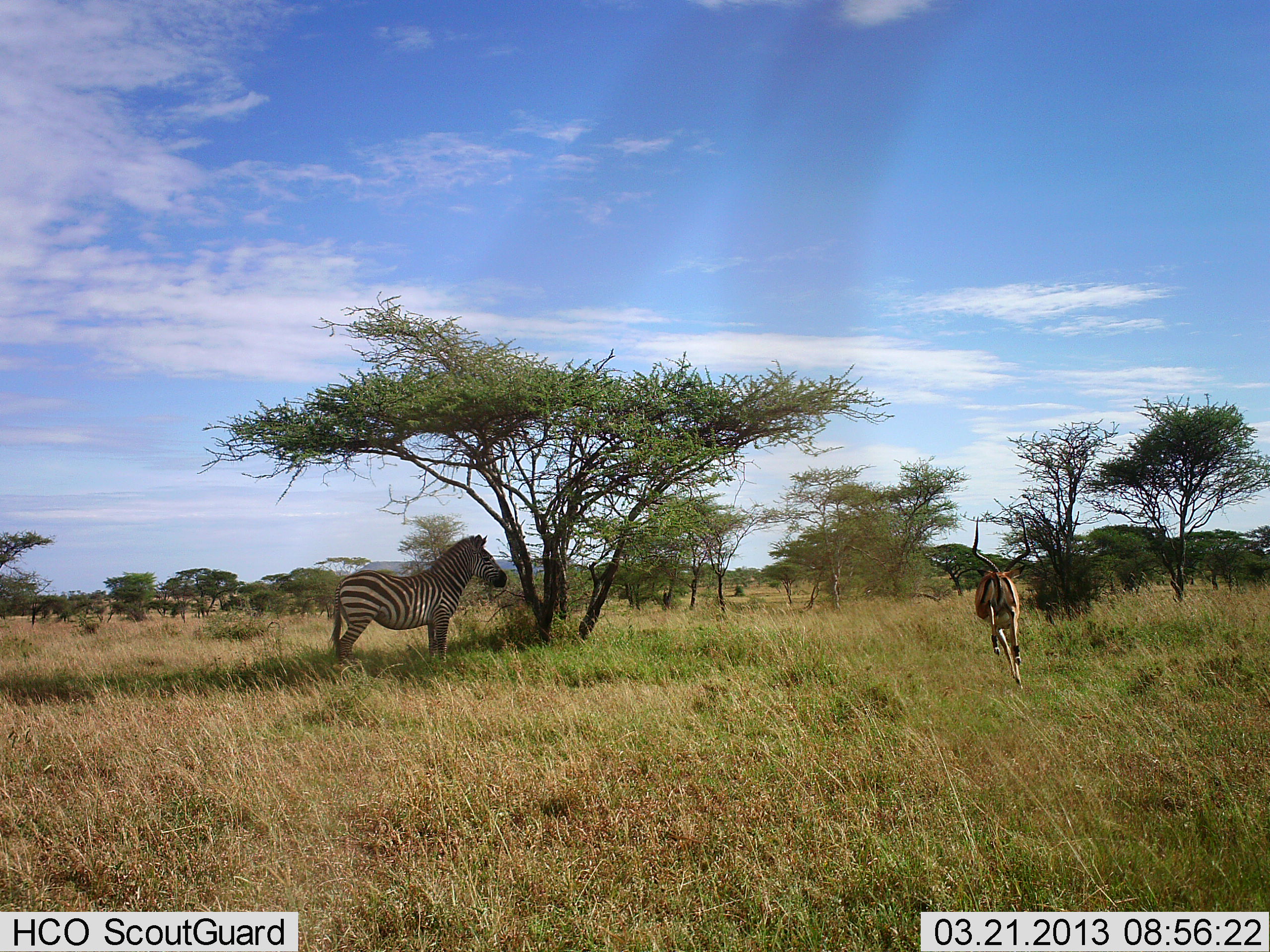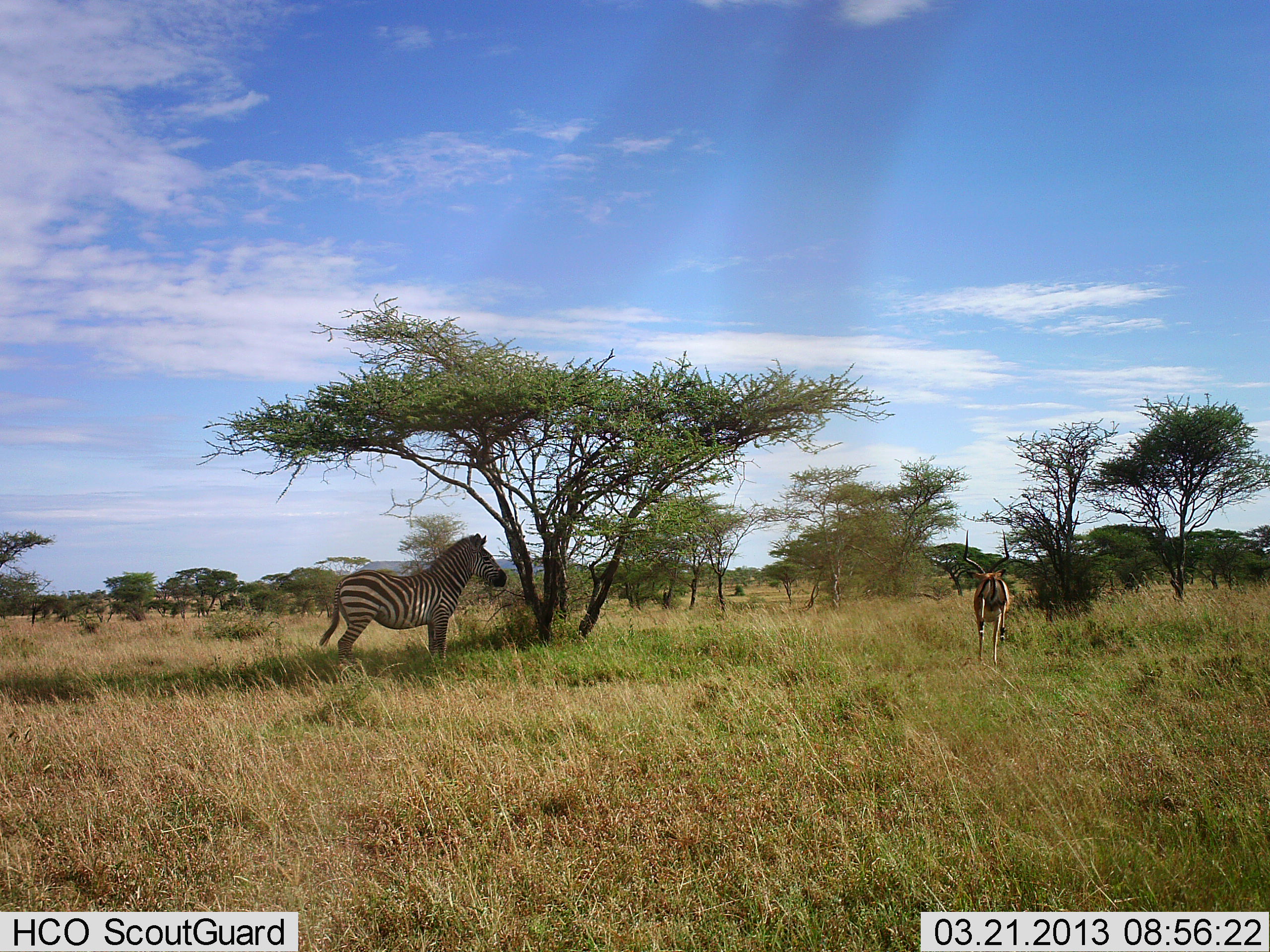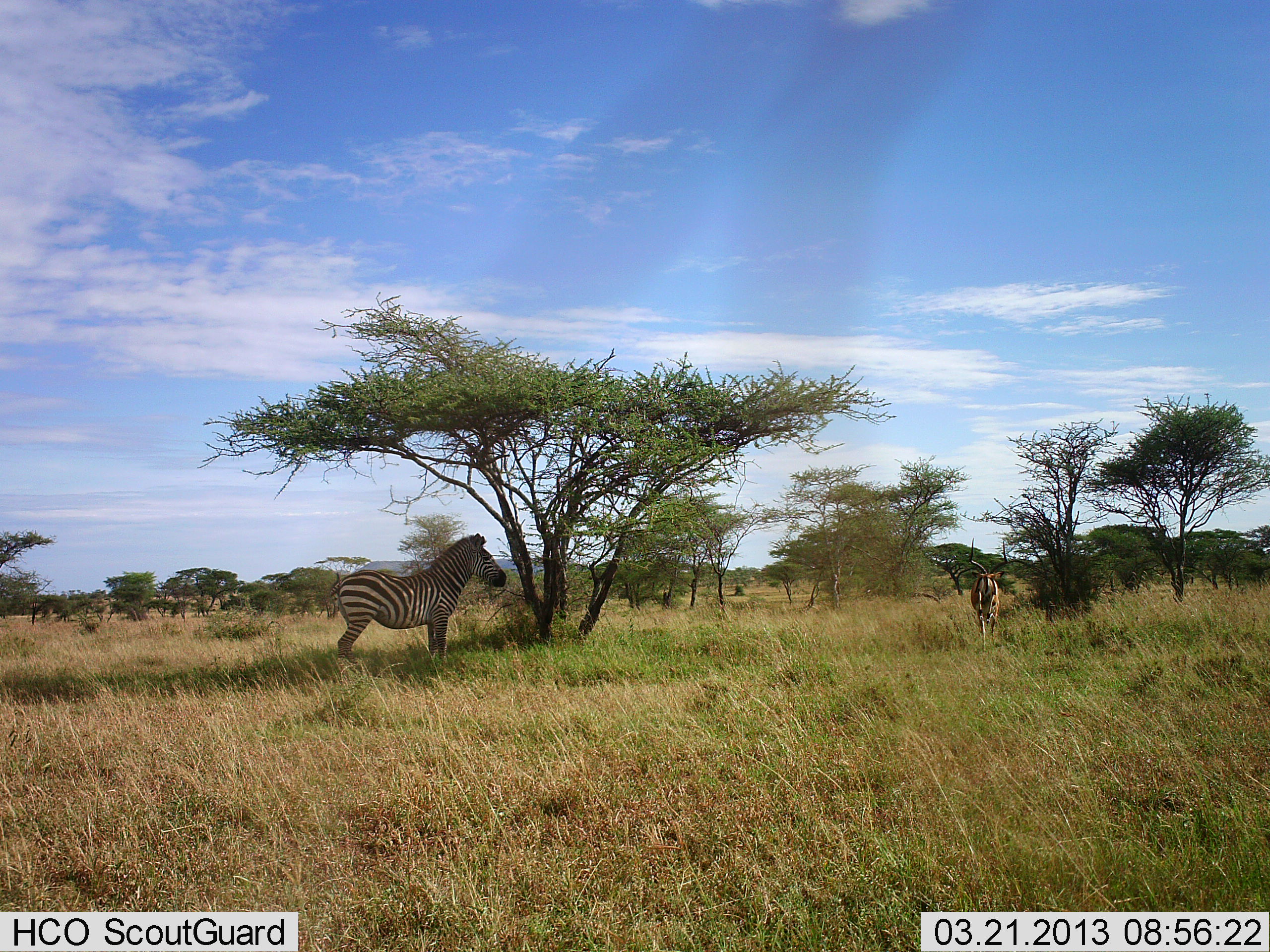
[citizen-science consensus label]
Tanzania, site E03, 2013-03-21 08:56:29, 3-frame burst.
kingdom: Animalia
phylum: Chordata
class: Mammalia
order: Artiodactyla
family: Bovidae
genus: Aepyceros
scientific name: Aepyceros melampus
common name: impala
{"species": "impala (Aepyceros melampus)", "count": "1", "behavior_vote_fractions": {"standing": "21%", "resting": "0%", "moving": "82%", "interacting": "0%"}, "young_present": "0%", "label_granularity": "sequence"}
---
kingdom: Animalia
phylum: Chordata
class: Mammalia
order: Perissodactyla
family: Equidae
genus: Equus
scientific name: Equus quagga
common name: plains zebra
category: zebra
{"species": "zebra (plains zebra) (Equus quagga)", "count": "1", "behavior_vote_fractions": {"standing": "95%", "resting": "5%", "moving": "0%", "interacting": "3%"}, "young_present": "0%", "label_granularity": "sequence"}